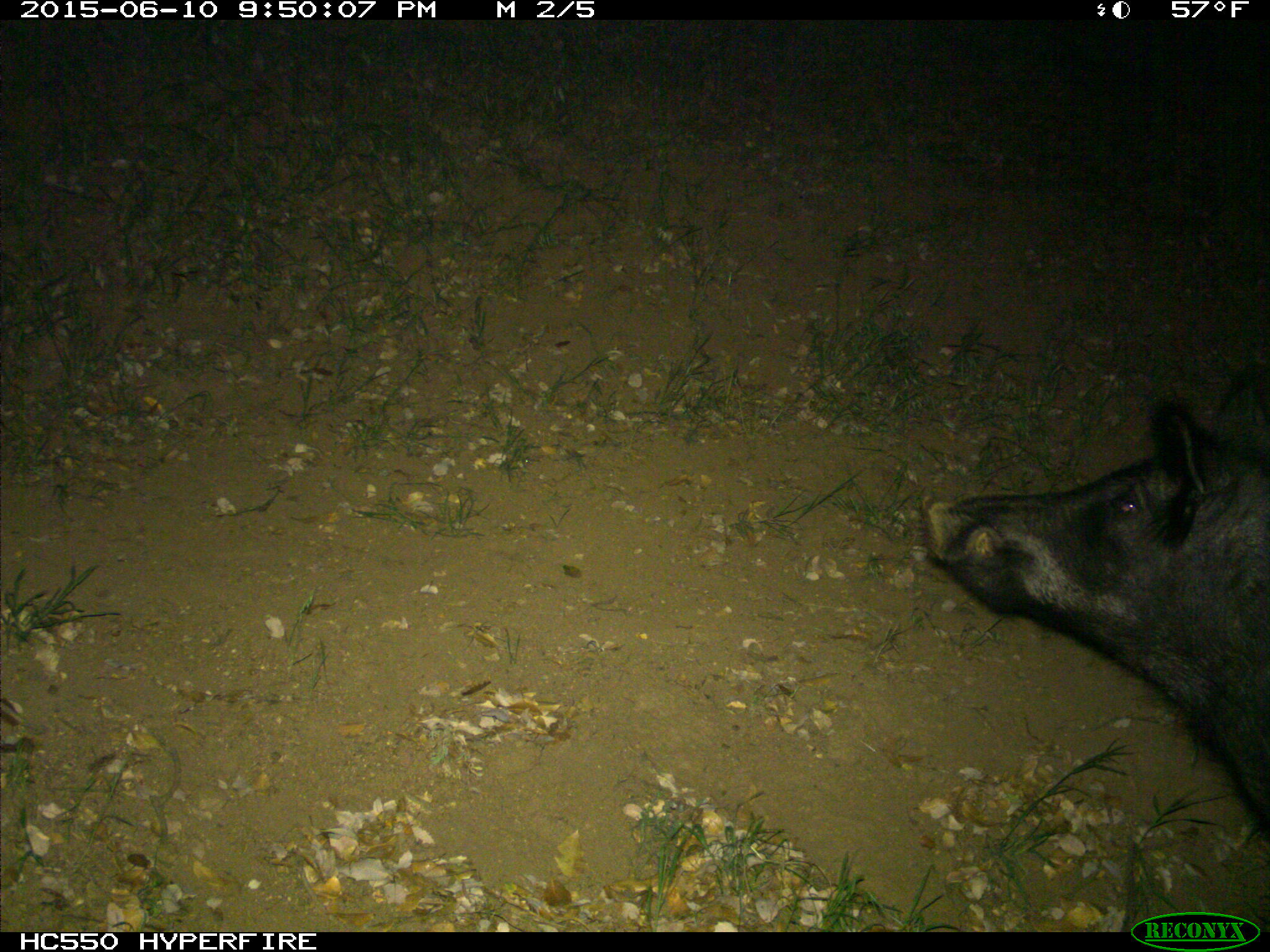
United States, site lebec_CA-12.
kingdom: Animalia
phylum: Chordata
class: Mammalia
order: Artiodactyla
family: Suidae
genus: Sus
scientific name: Sus scrofa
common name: wild boar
Sus scrofa (wild boar).